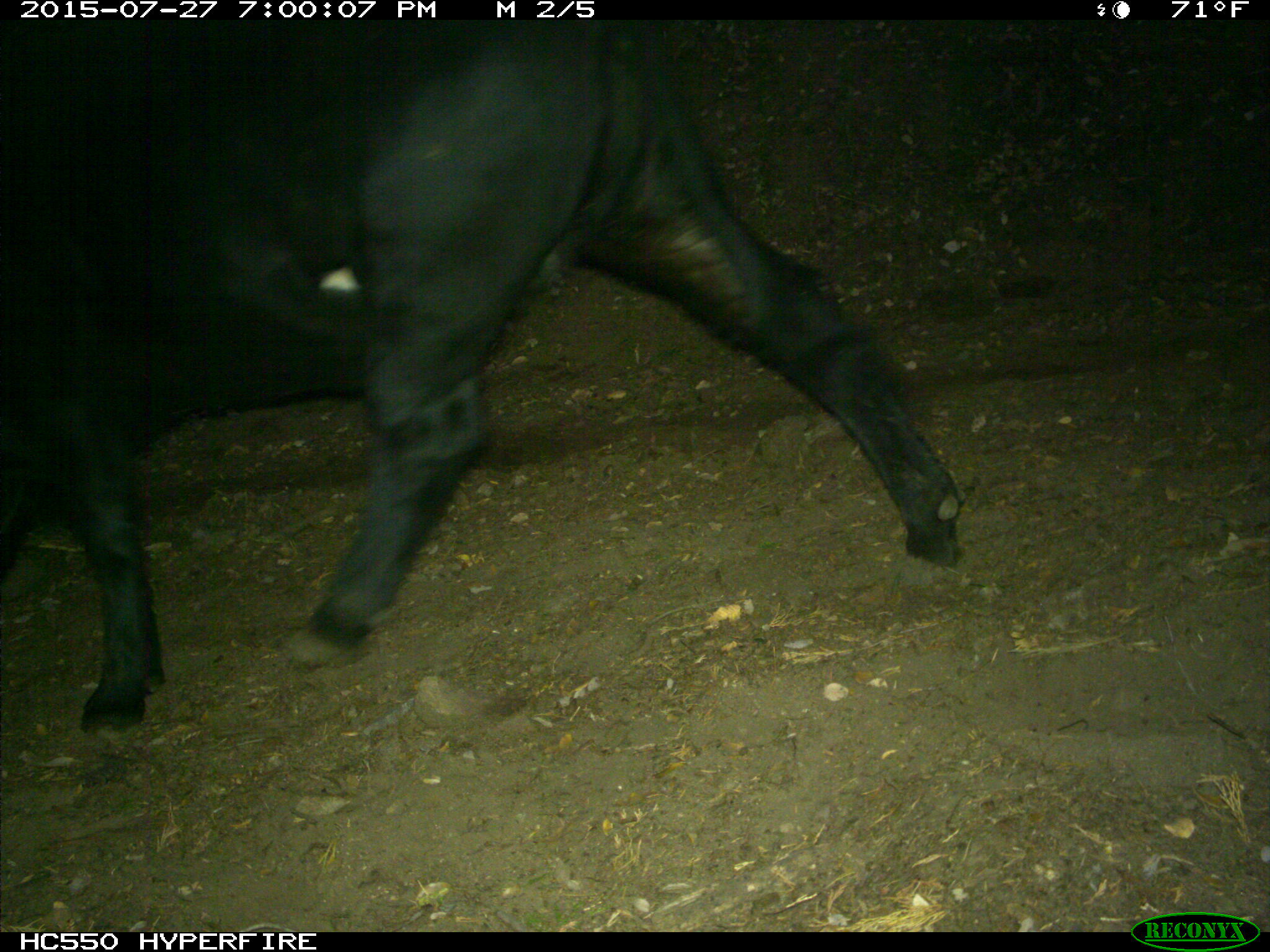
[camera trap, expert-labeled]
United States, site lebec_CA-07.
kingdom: Animalia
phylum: Chordata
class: Mammalia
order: Artiodactyla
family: Bovidae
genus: Bos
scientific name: Bos taurus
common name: domestic cow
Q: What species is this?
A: Bos taurus (domestic cow).